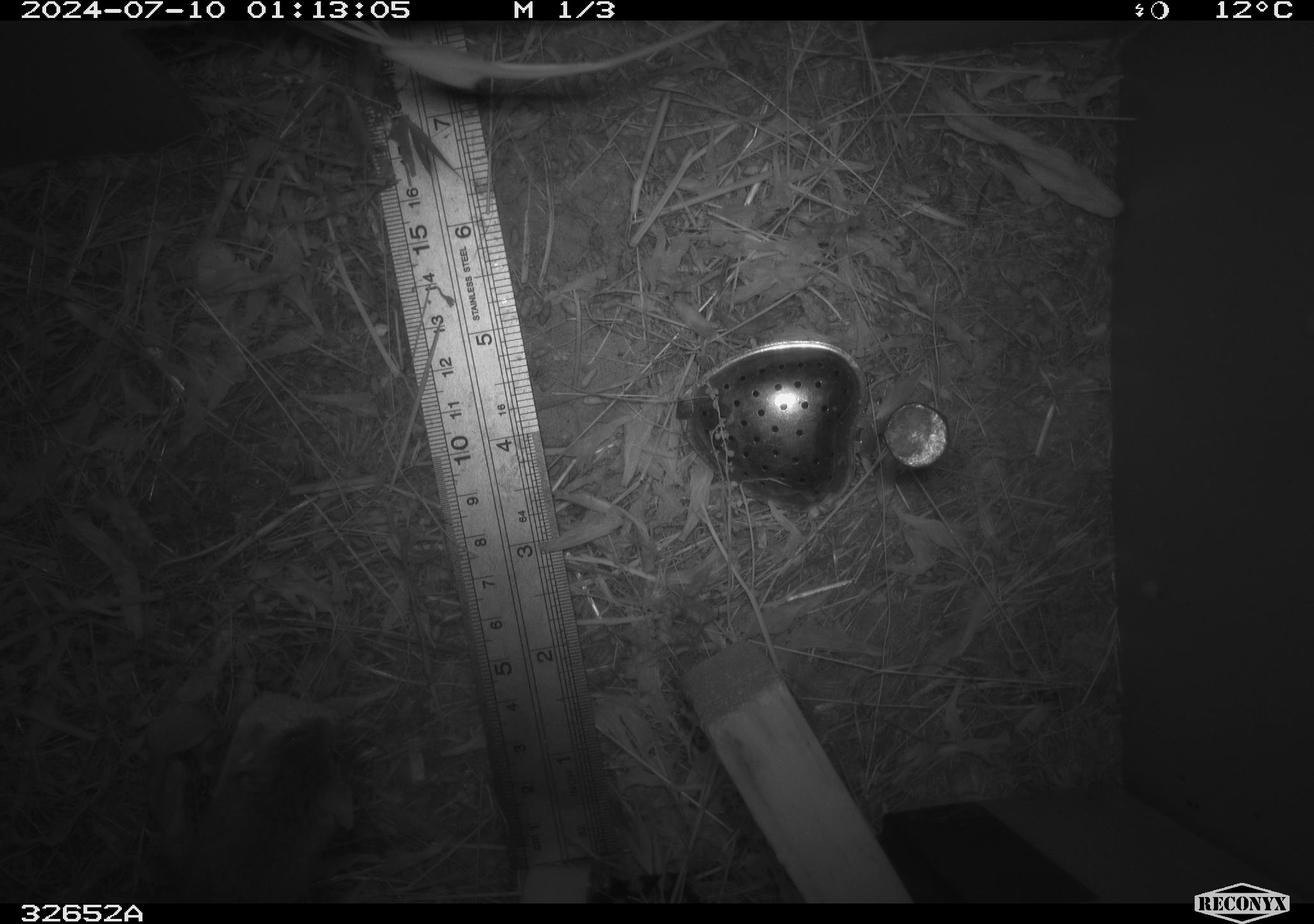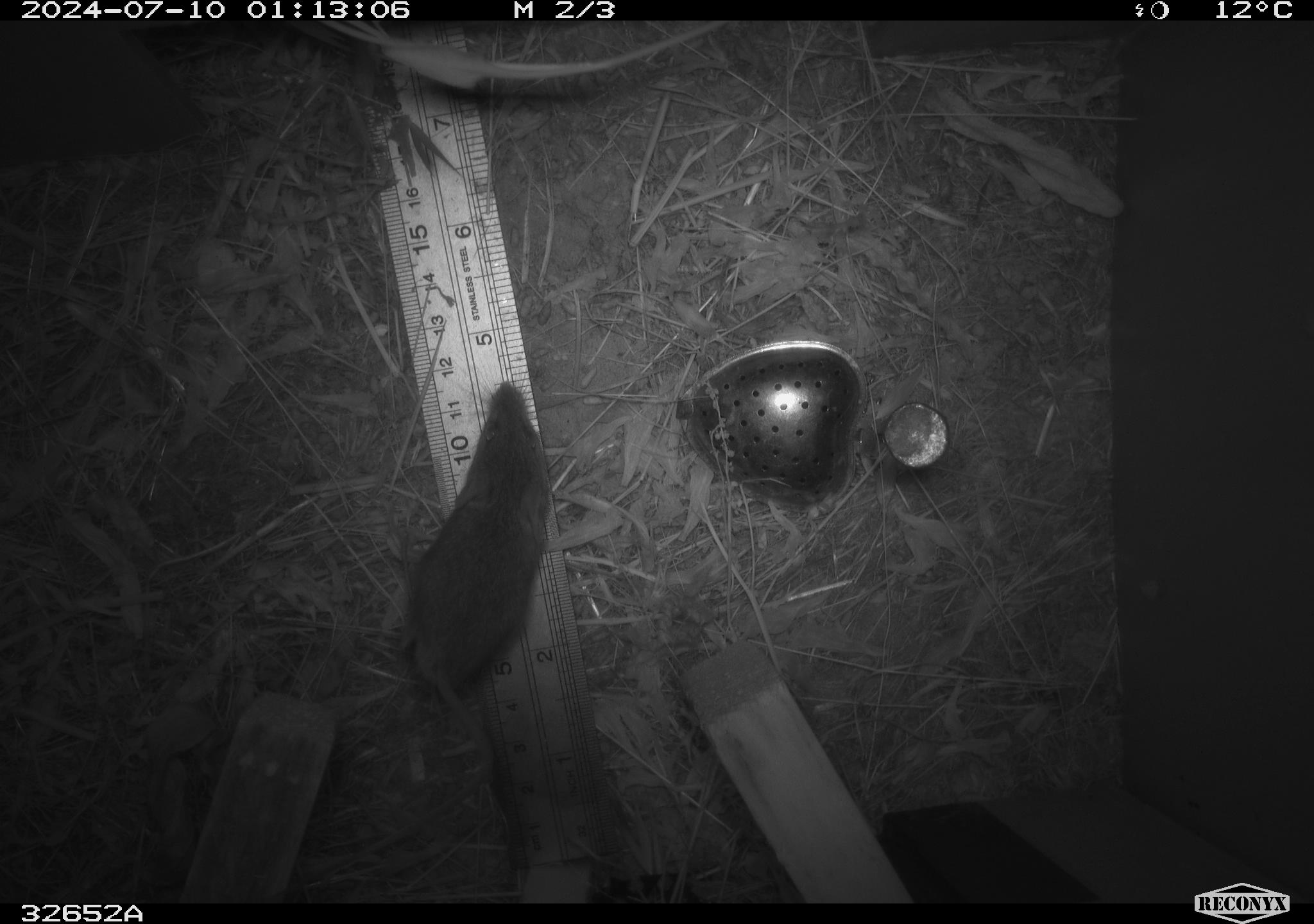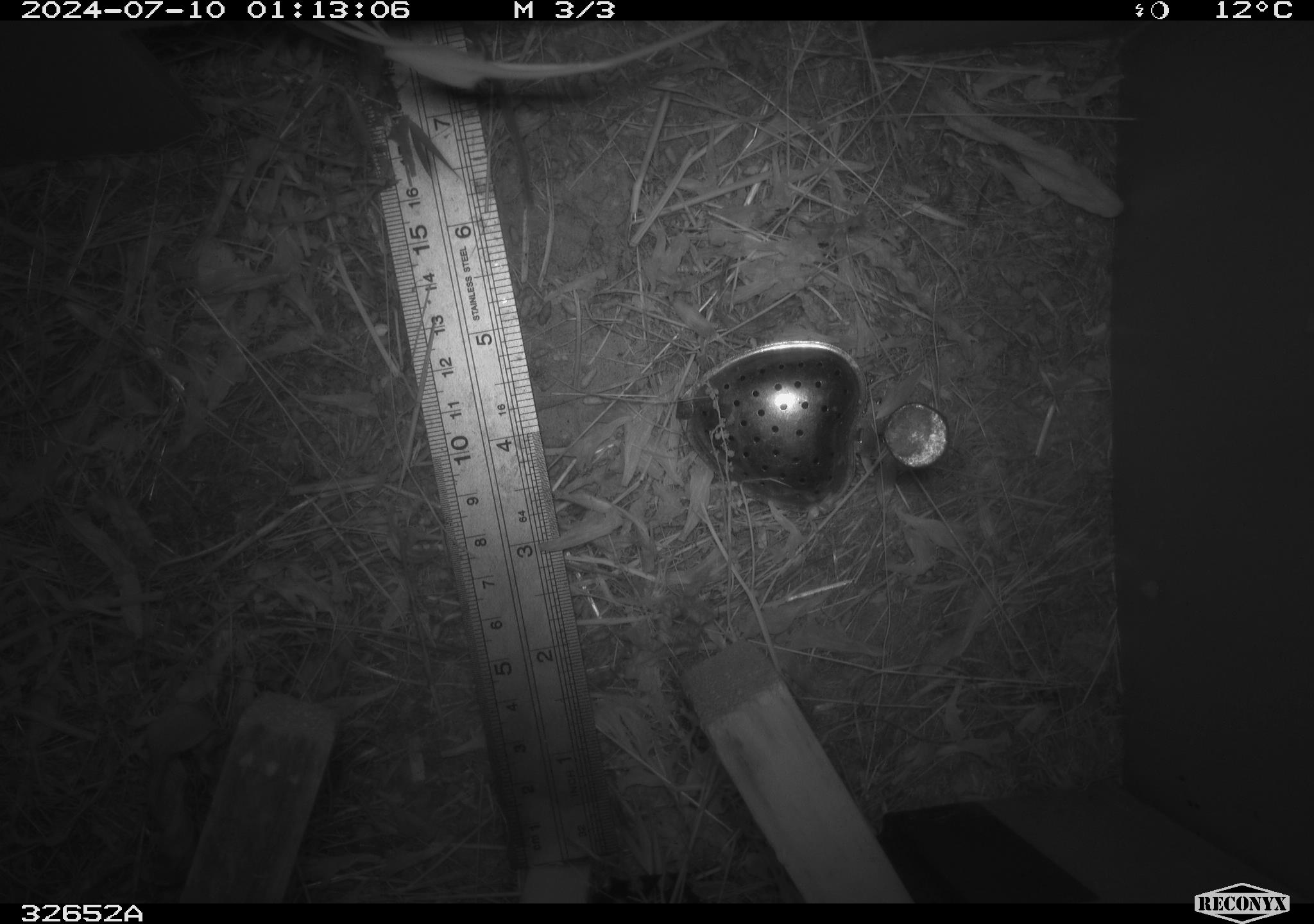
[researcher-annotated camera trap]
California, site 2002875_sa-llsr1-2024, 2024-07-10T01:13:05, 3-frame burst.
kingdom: Animalia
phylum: Chordata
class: Mammalia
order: Rodentia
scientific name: Rodentia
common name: mouse species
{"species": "mouse species (Rodentia)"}